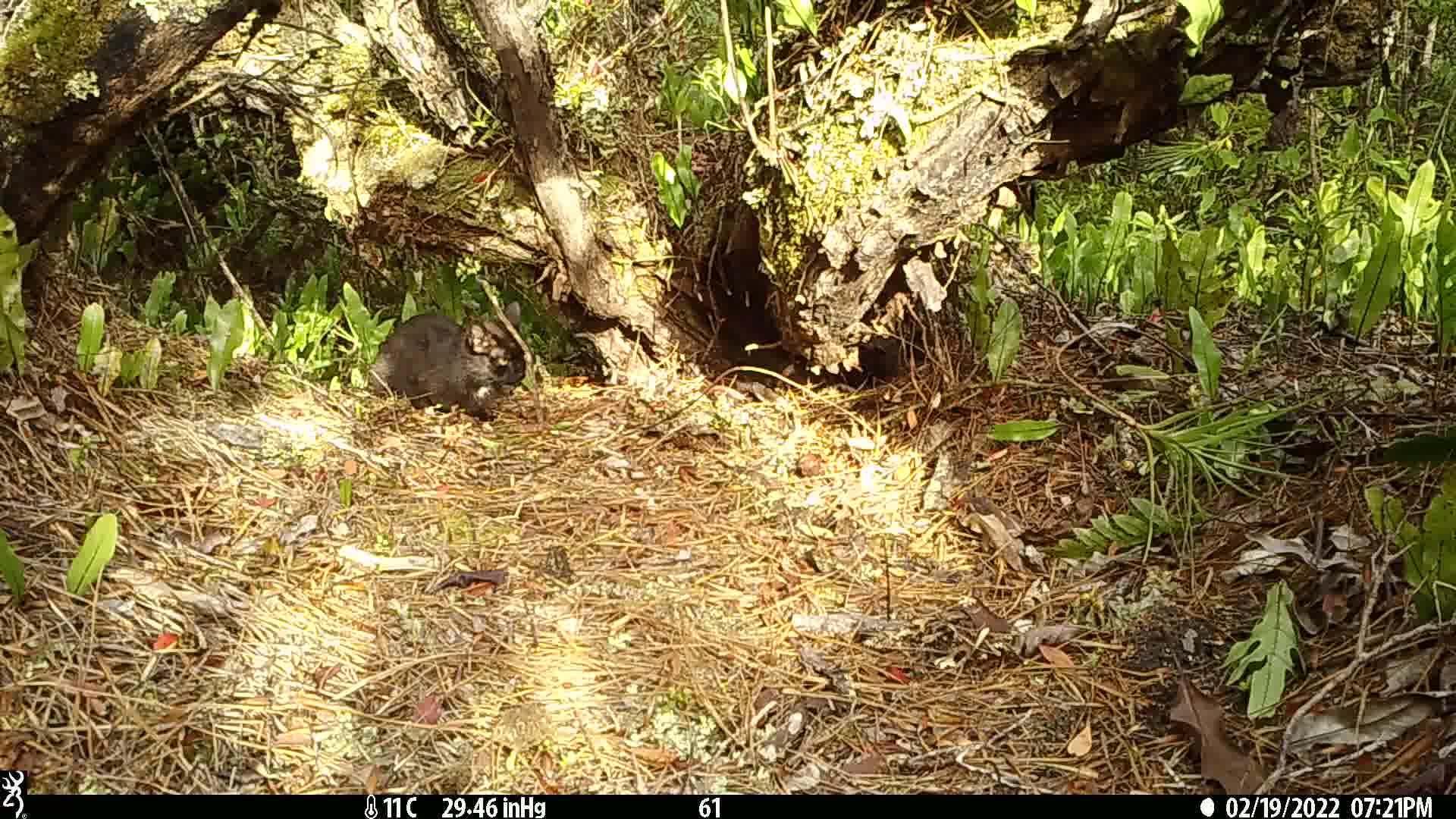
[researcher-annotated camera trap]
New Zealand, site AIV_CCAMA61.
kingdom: Animalia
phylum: Chordata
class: Mammalia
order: Carnivora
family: Felidae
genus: Felis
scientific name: Felis catus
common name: domestic cat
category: cat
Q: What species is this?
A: Cat (domestic cat) (Felis catus).